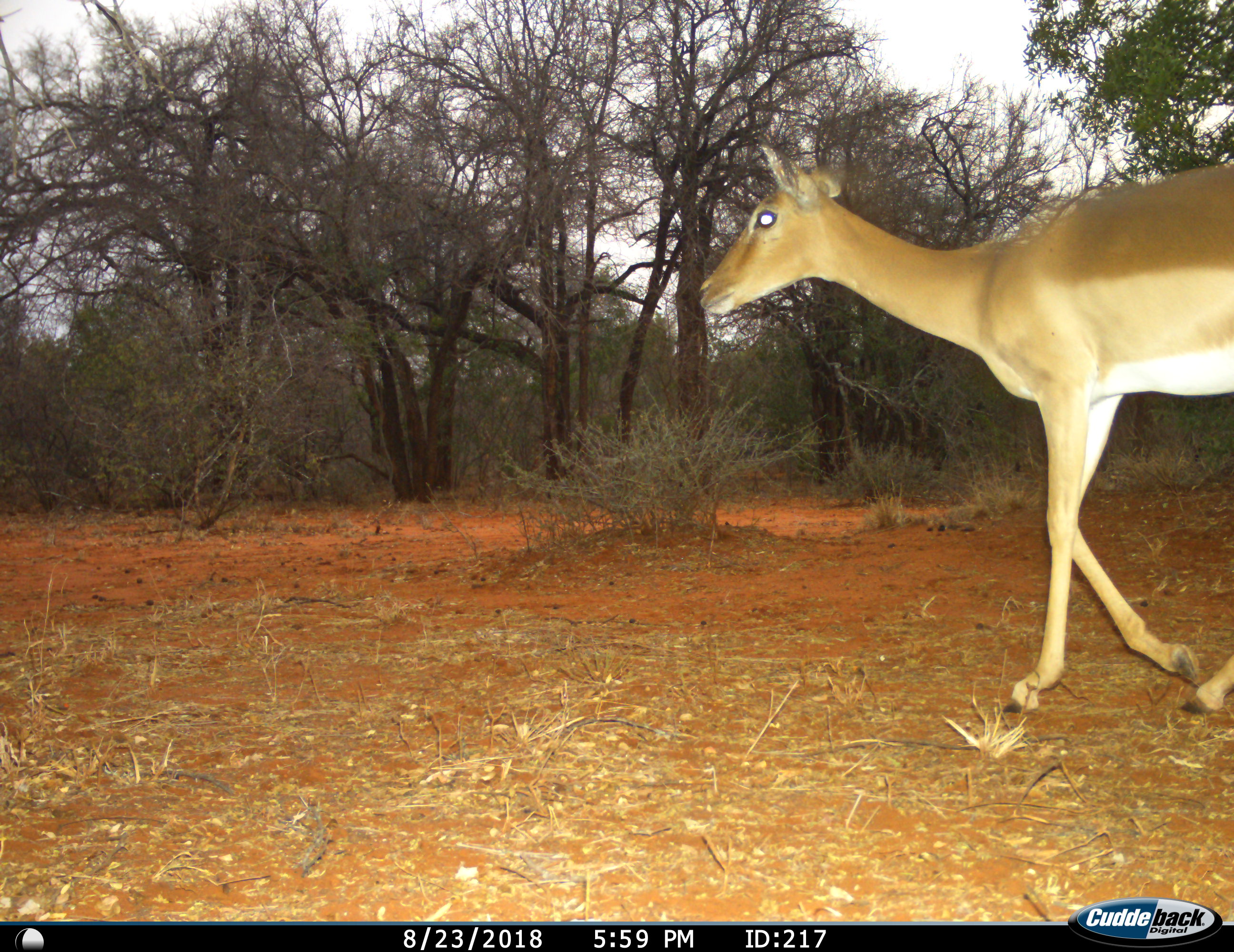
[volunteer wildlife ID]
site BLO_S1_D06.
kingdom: Animalia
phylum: Chordata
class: Mammalia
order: Artiodactyla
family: Bovidae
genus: Aepyceros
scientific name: Aepyceros melampus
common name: impala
Impala (Aepyceros melampus), count 1. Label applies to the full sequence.